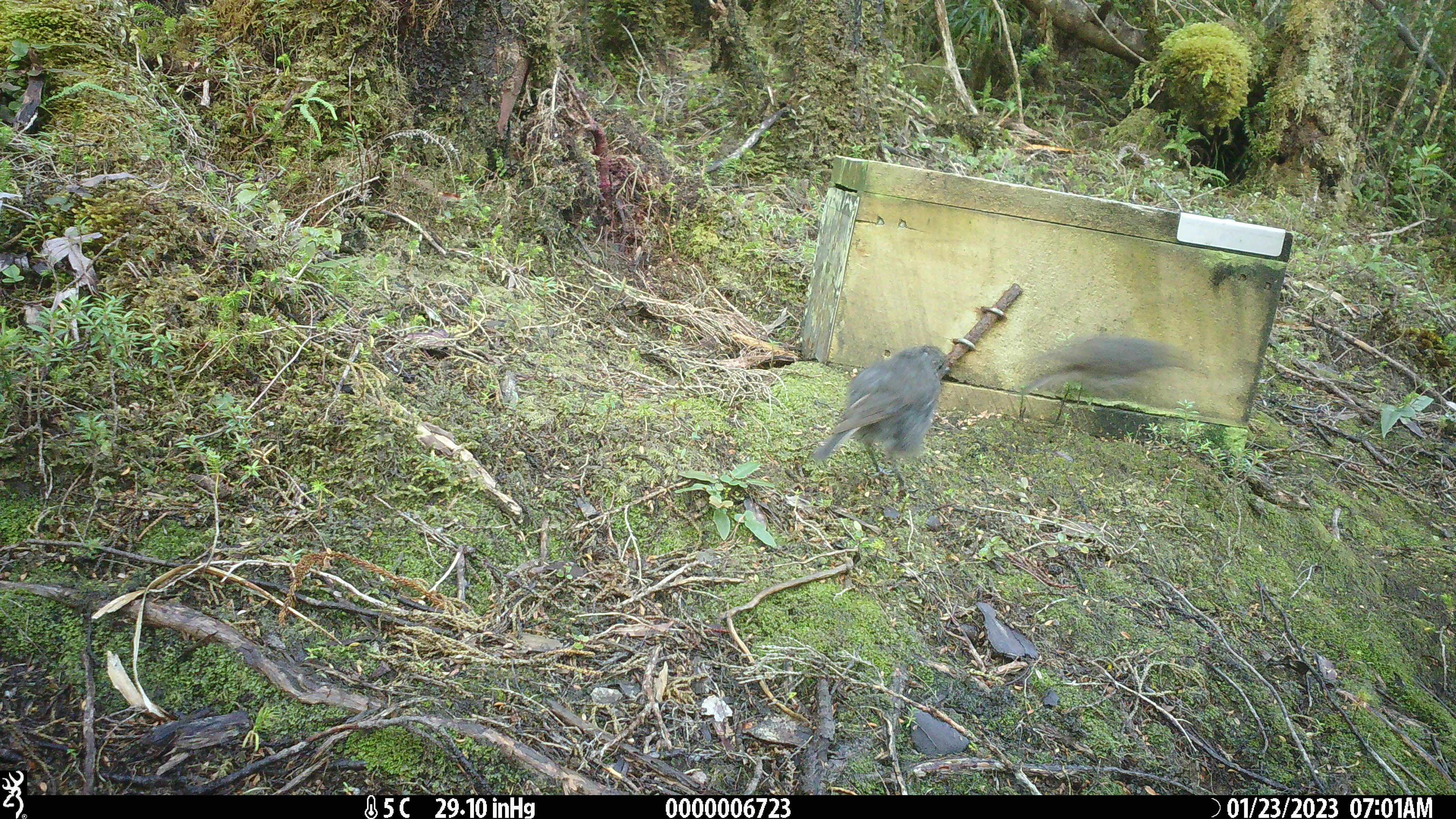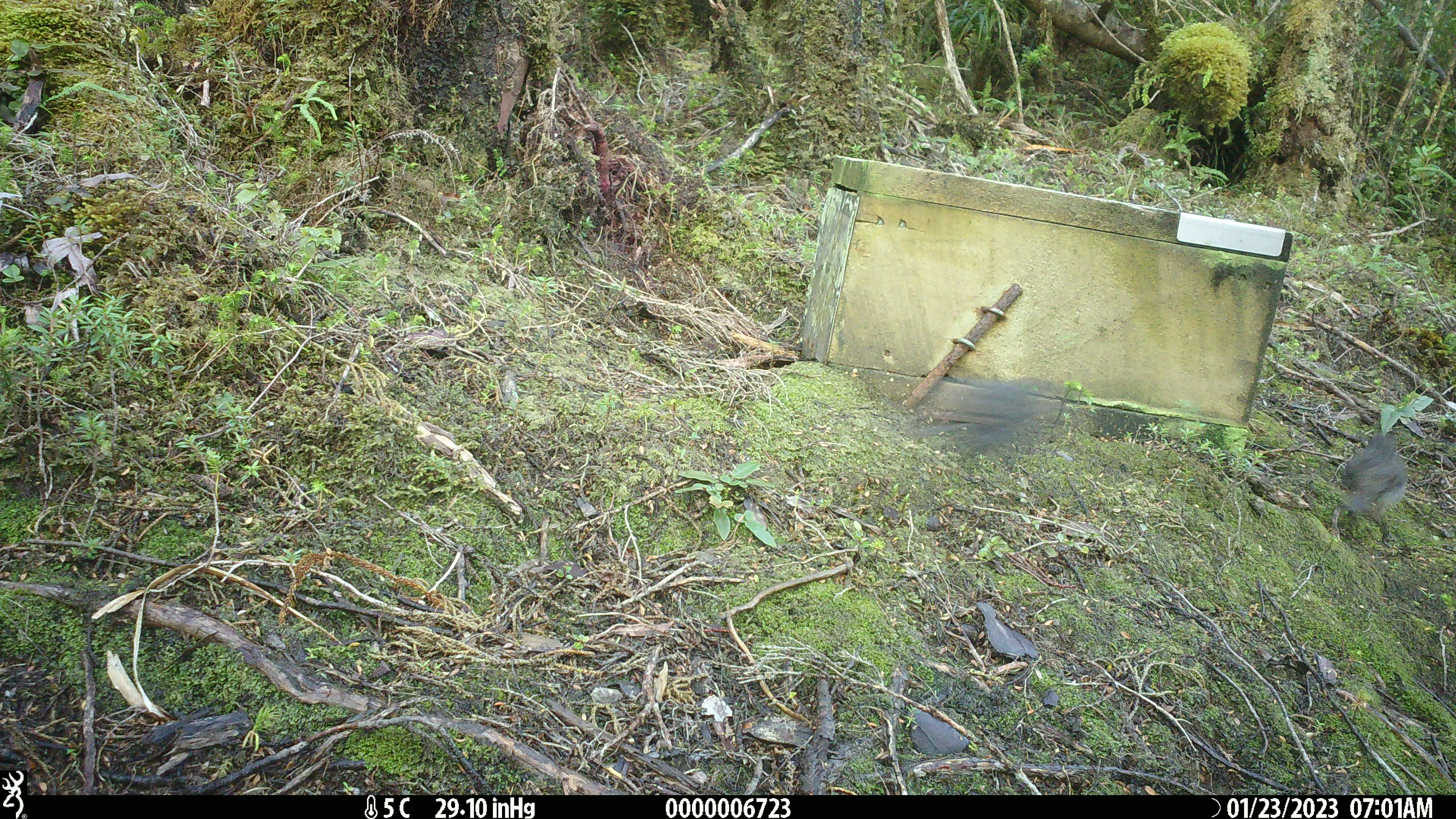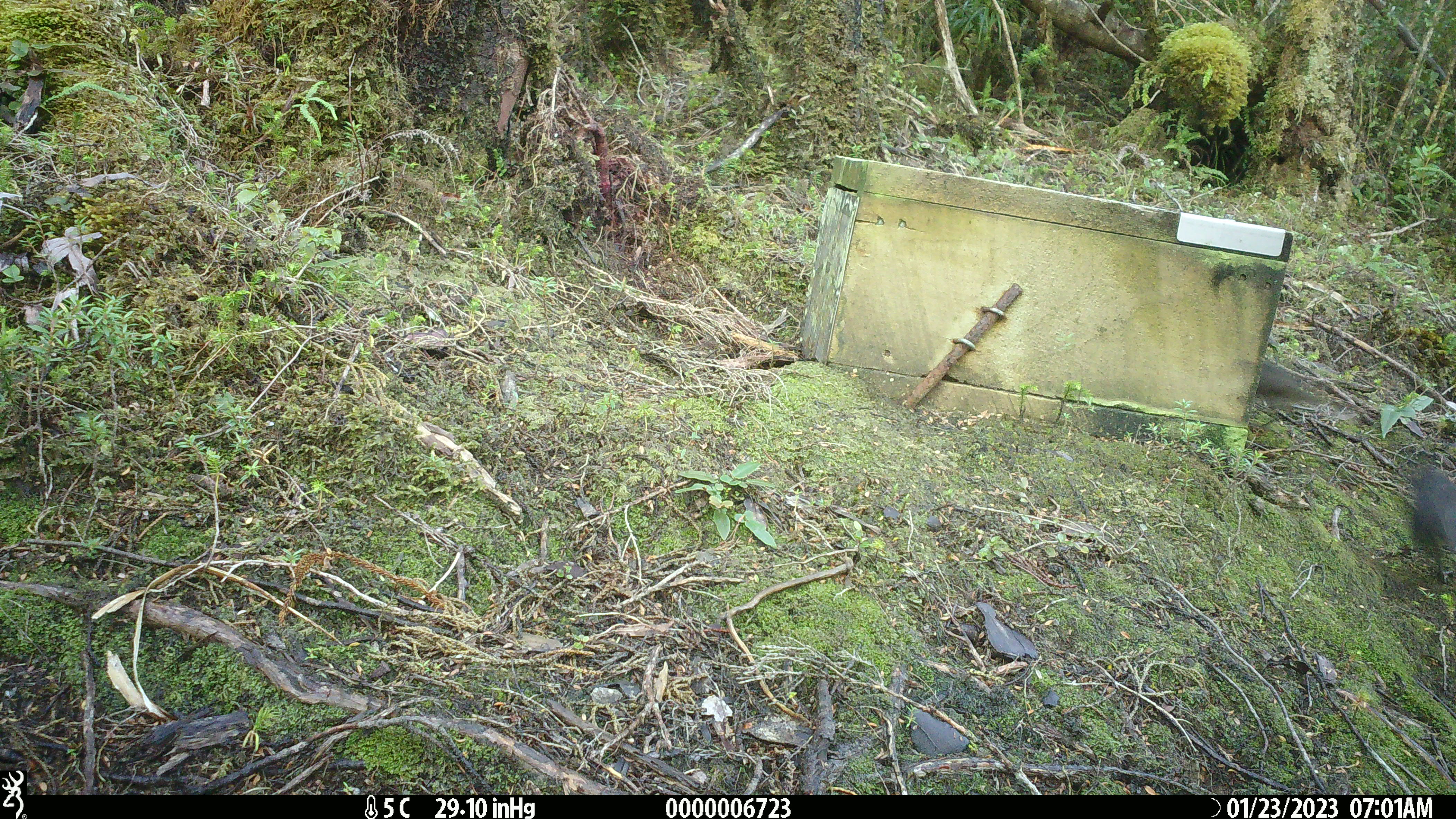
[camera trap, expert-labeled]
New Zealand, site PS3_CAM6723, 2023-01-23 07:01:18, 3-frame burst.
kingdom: Animalia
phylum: Chordata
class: Aves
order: Passeriformes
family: Petroicidae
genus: Petroica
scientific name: Petroica australis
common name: new zealand robin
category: robin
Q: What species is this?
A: Robin (new zealand robin) (Petroica australis).